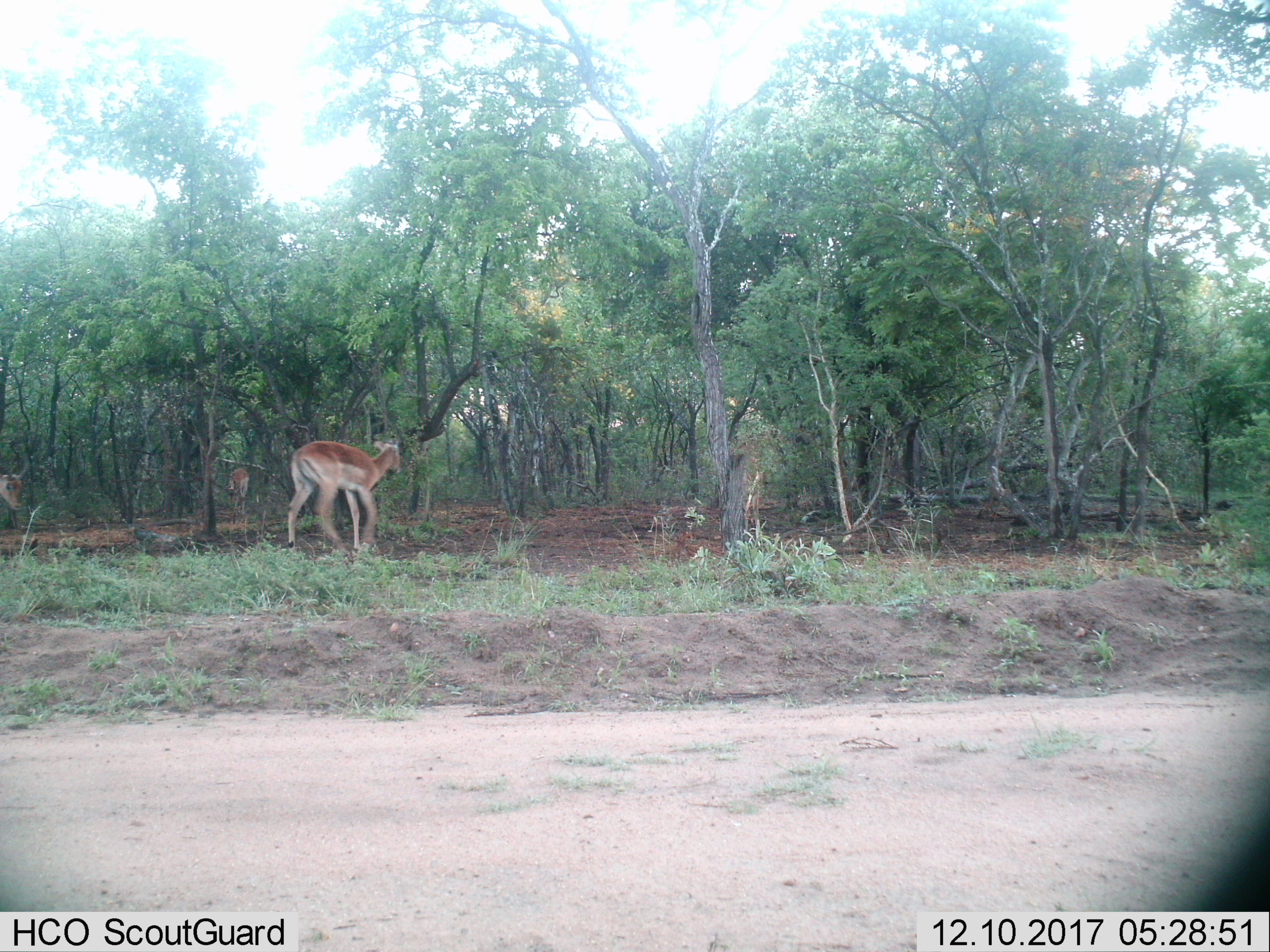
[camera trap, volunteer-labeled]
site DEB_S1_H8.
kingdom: Animalia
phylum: Chordata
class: Mammalia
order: Artiodactyla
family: Bovidae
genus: Aepyceros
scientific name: Aepyceros melampus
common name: impala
Impala (Aepyceros melampus), count 3. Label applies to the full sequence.